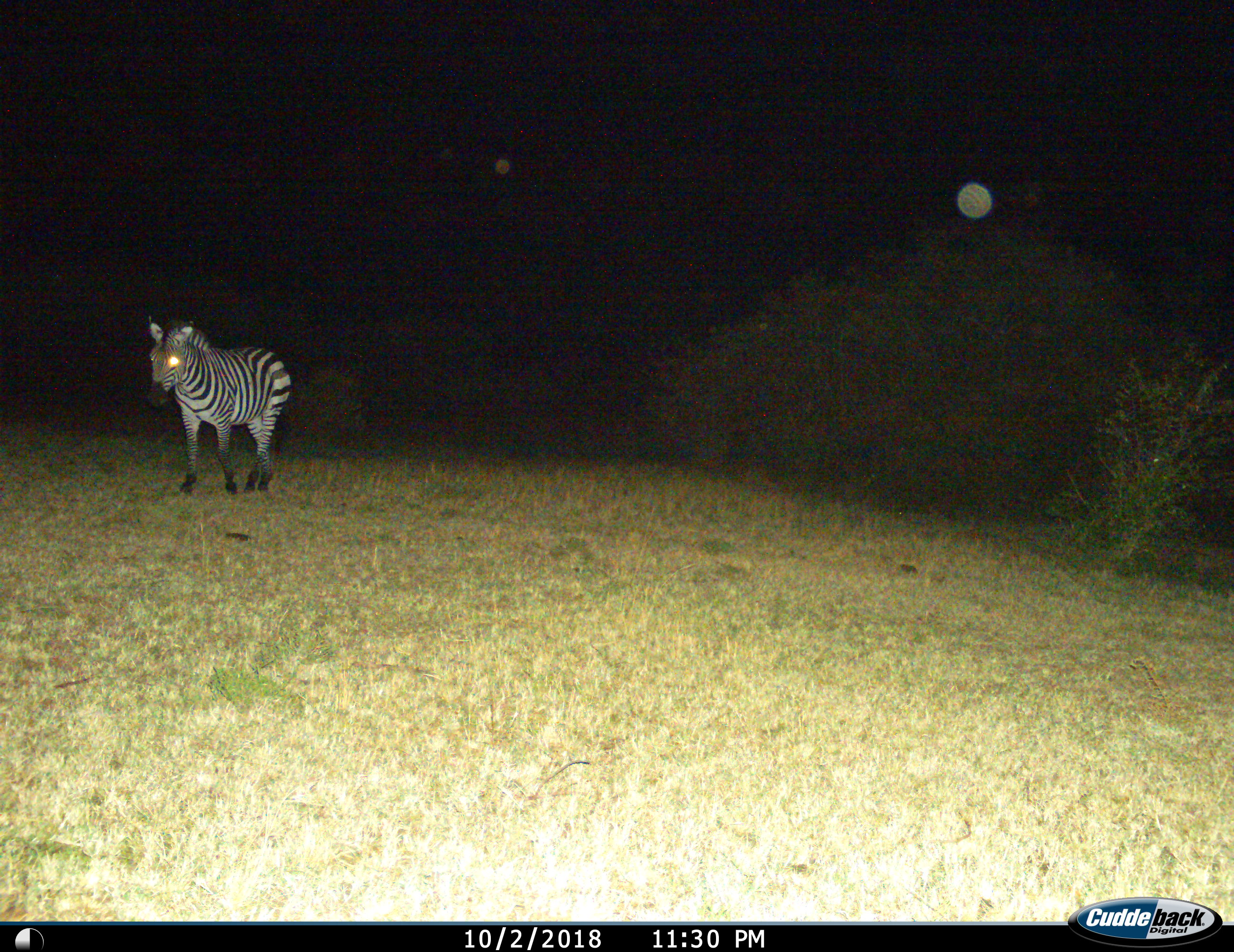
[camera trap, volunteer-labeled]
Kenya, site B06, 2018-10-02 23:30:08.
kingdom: Animalia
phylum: Chordata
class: Mammalia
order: Perissodactyla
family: Equidae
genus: Equus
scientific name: Equus quagga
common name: plains zebra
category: zebra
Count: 1.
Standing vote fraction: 44%.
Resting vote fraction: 0%.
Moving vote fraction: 56%.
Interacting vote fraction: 0%.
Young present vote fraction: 0%.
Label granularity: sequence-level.